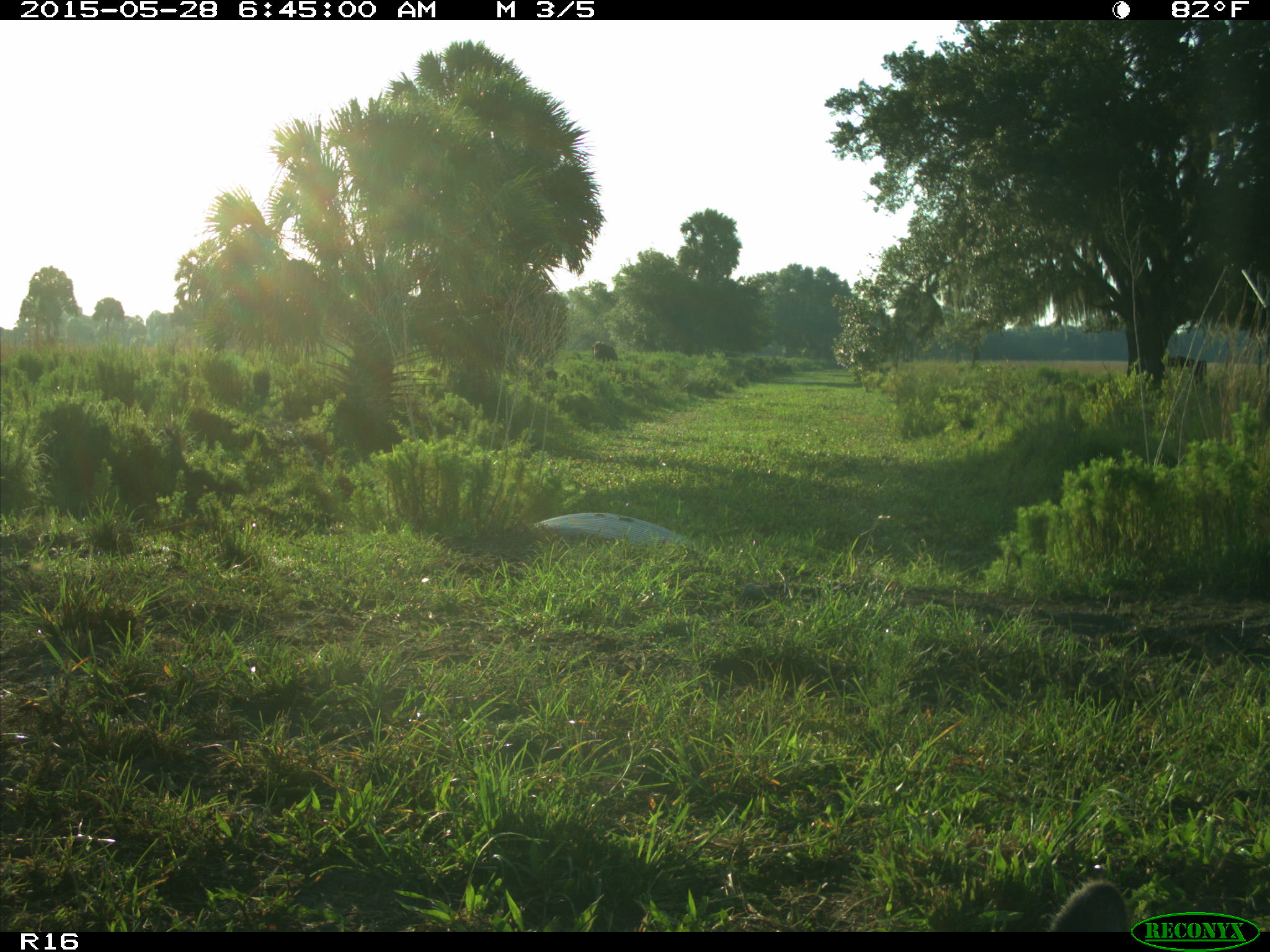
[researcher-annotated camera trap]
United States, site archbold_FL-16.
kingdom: Animalia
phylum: Chordata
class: Mammalia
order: Artiodactyla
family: Bovidae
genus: Bos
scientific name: Bos taurus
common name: domestic cow